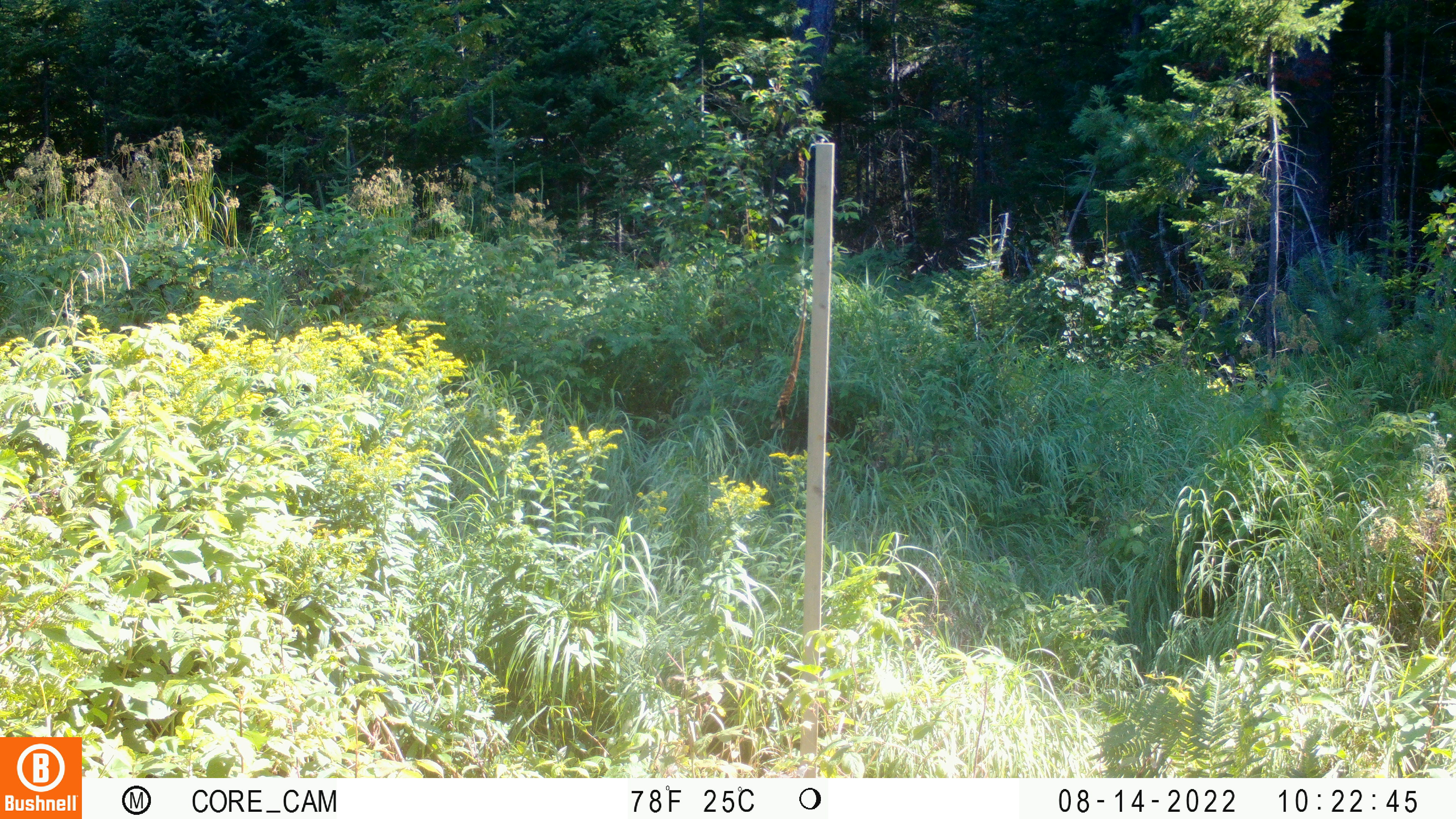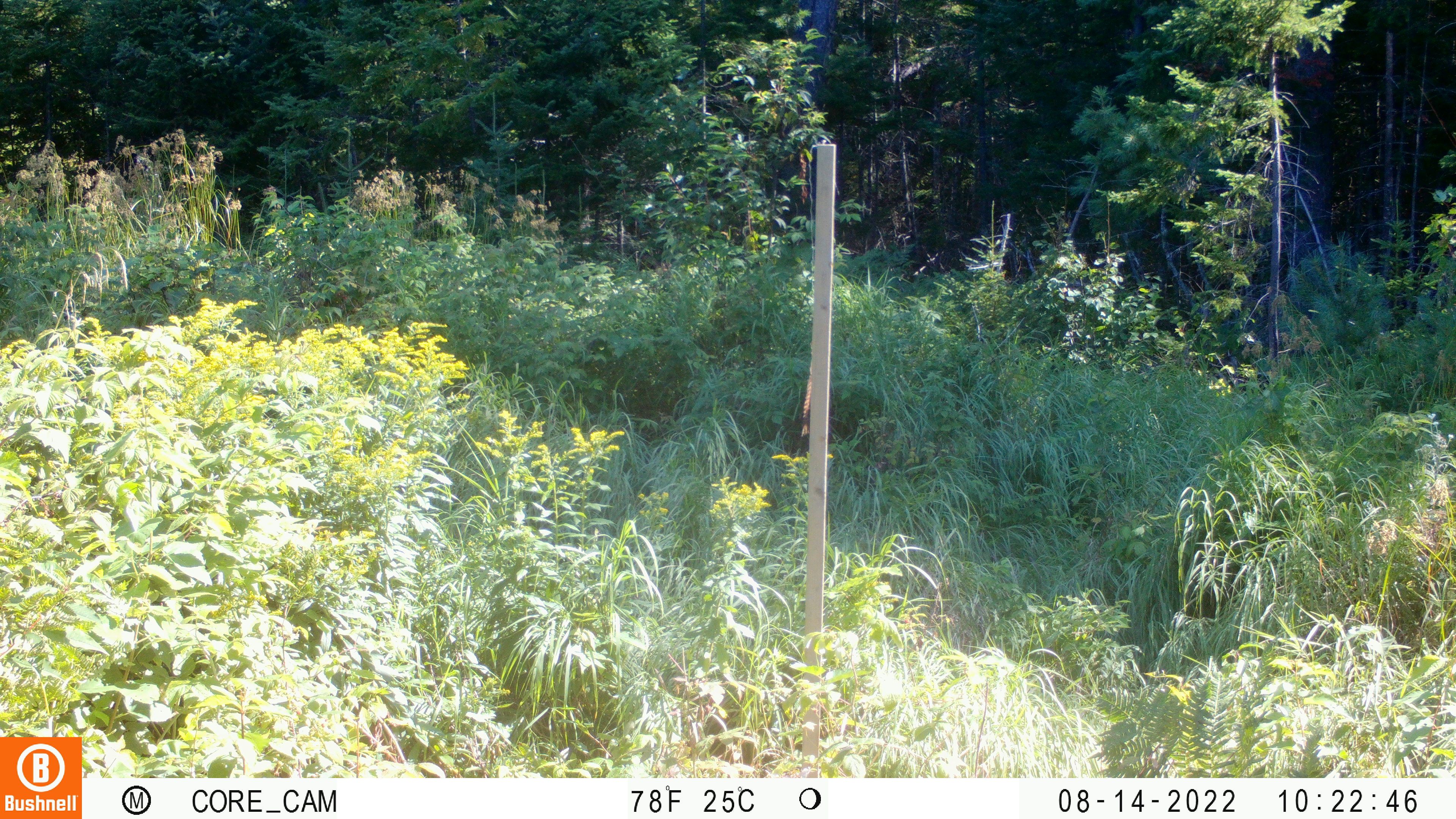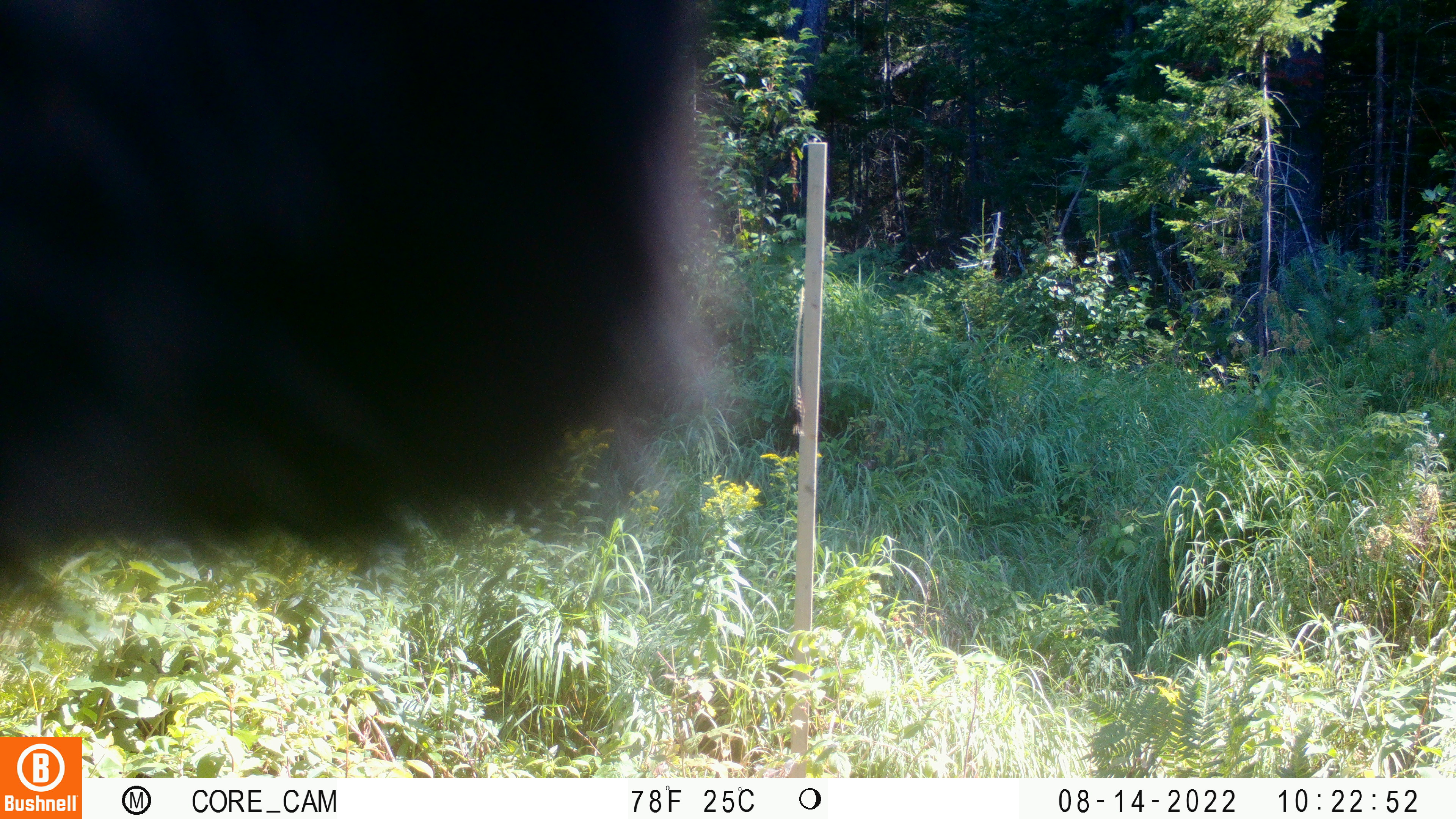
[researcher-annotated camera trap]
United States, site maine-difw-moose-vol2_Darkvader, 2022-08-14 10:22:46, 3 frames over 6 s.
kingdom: Animalia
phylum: Chordata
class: Mammalia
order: Carnivora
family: Ursidae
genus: Ursus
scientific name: Ursus americanus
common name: black bear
Black bear (Ursus americanus).